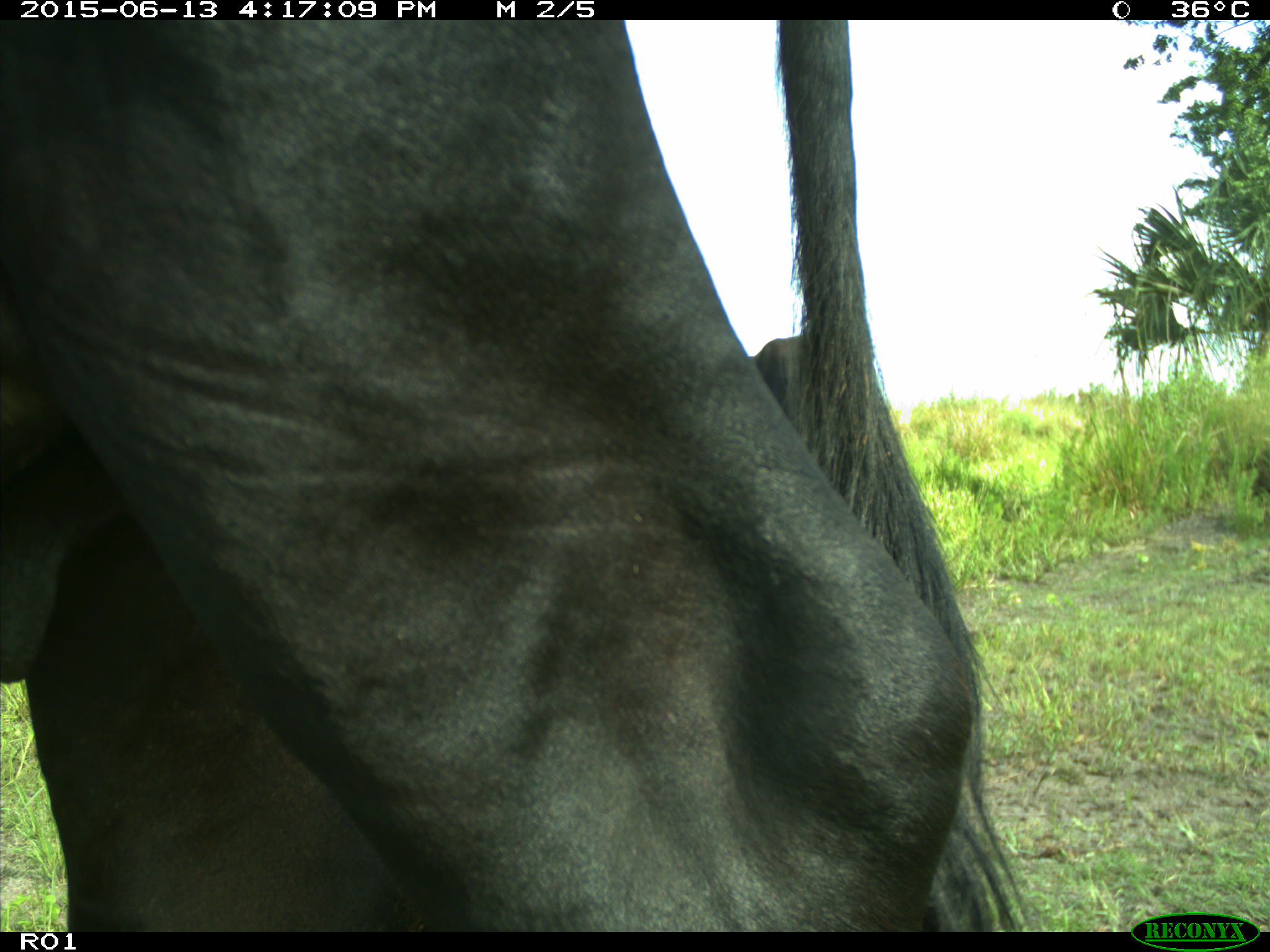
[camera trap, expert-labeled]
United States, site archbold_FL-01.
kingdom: Animalia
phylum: Chordata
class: Mammalia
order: Artiodactyla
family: Bovidae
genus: Bos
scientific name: Bos taurus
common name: domestic cow